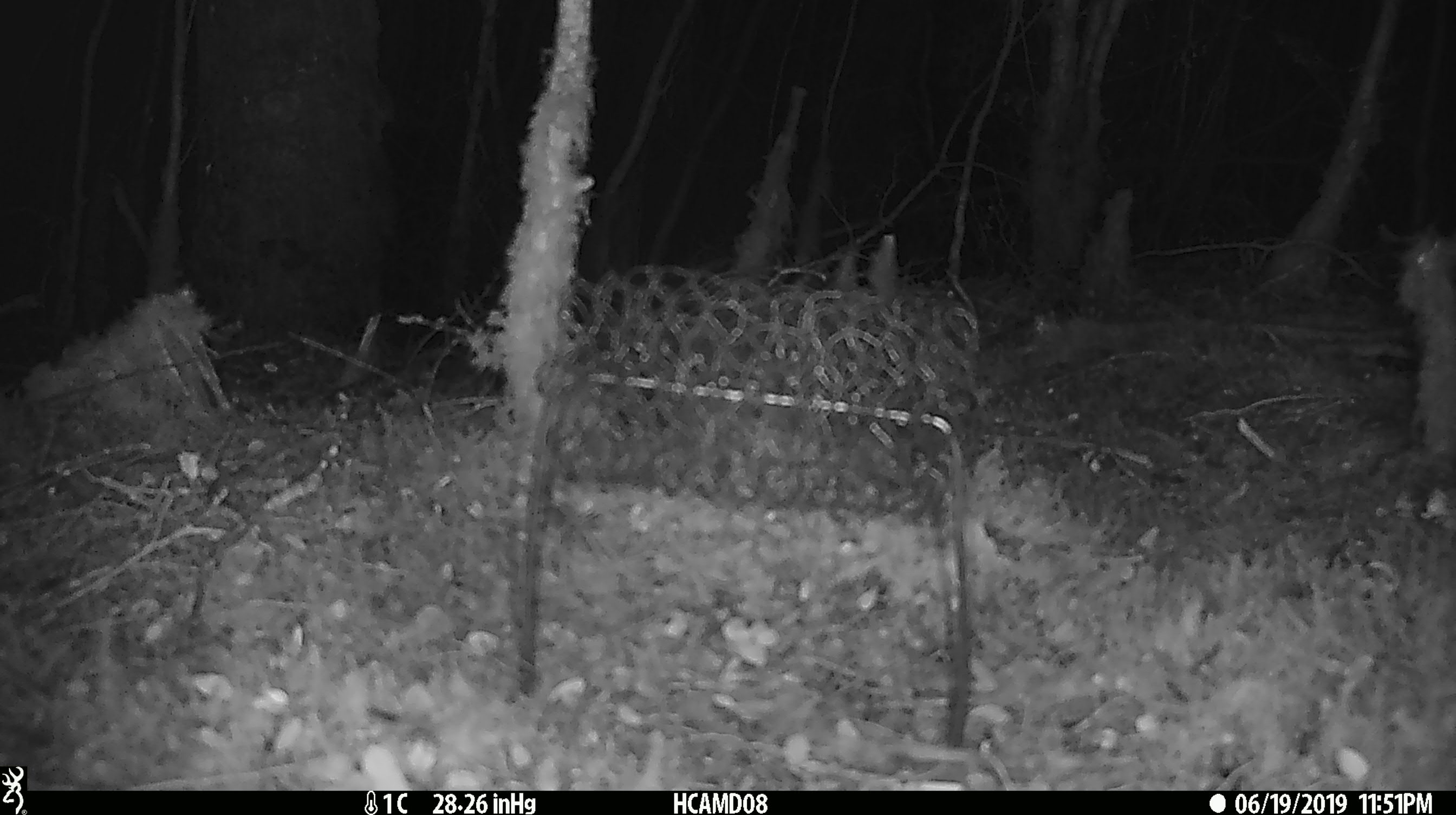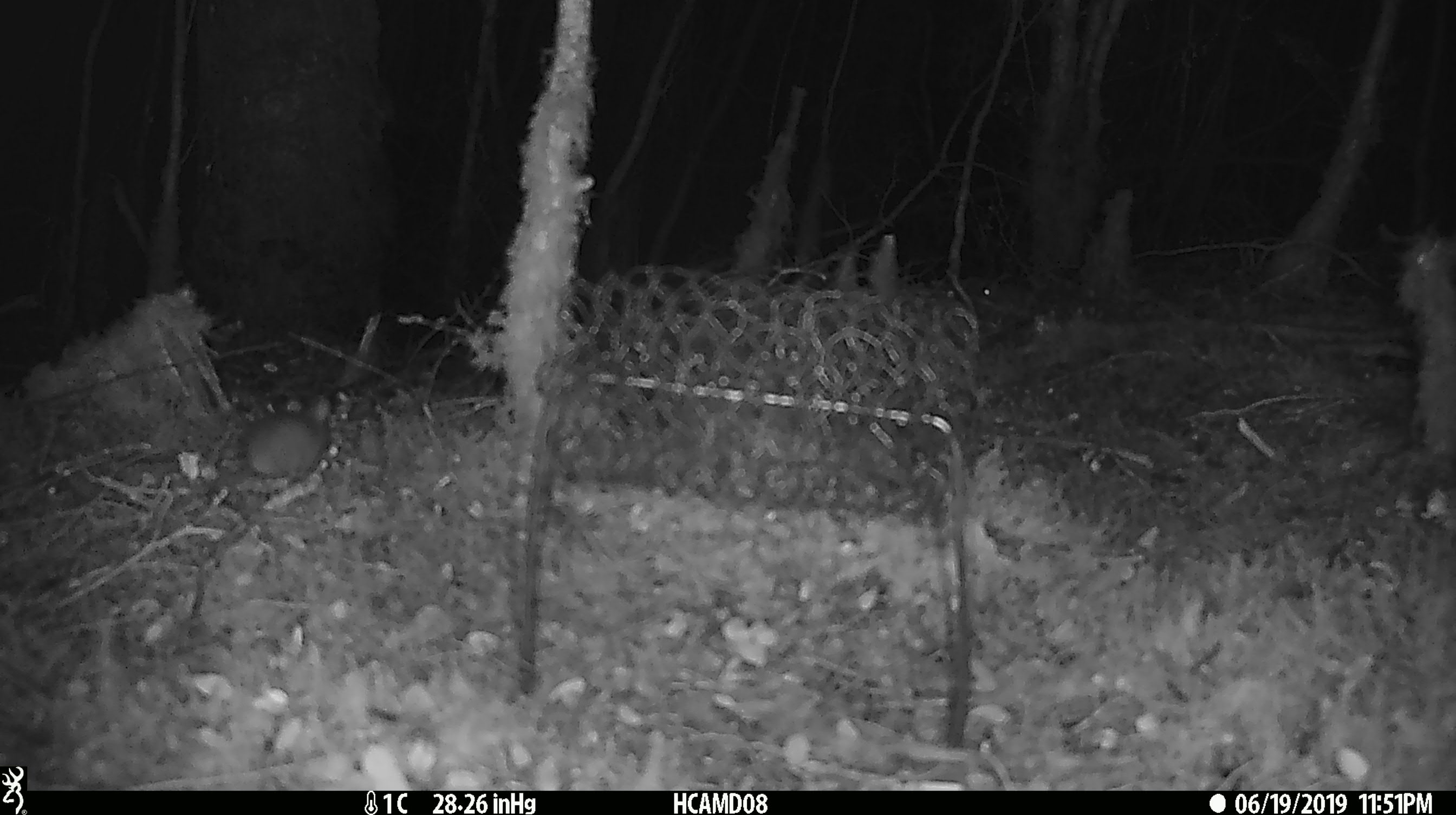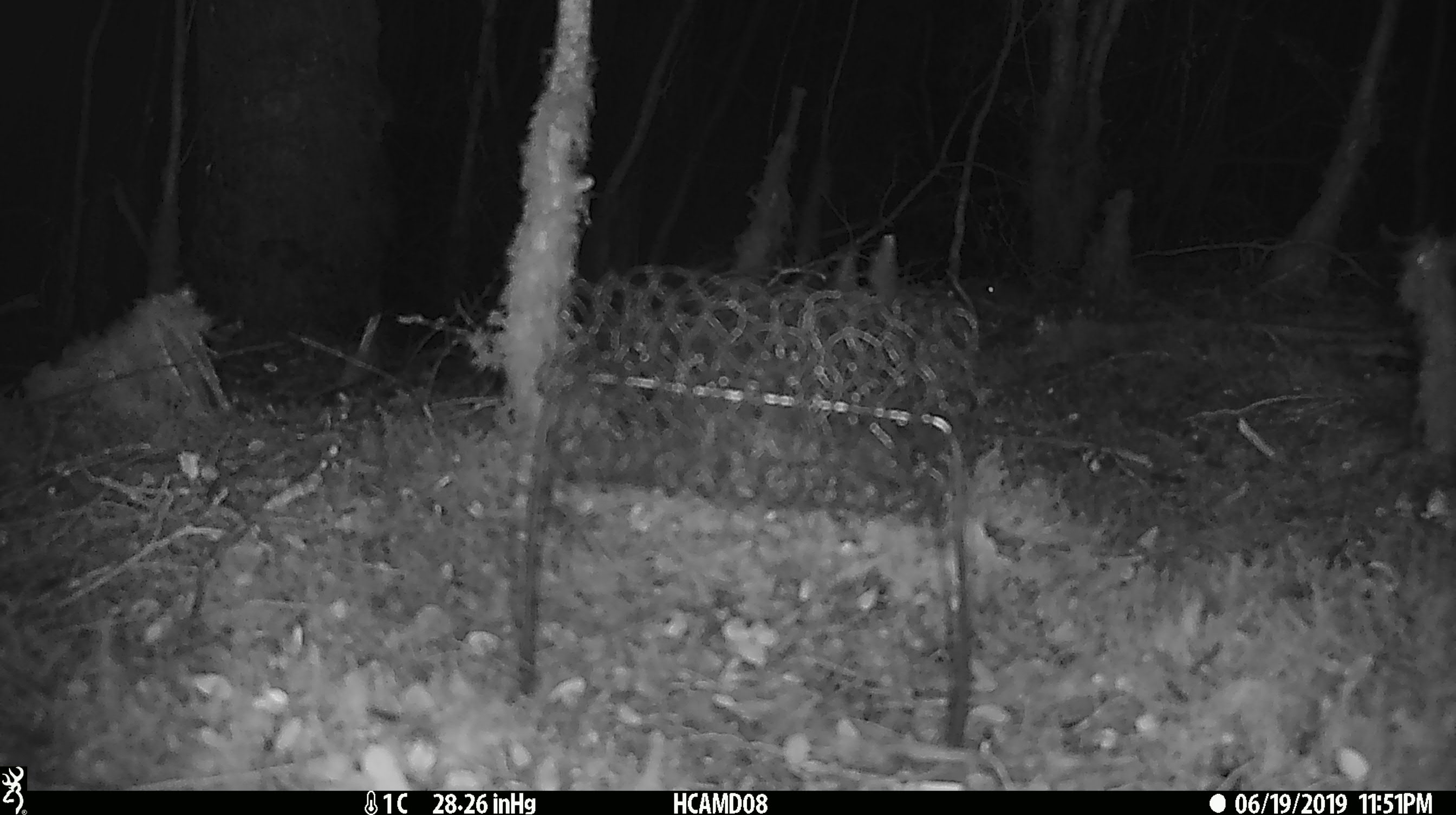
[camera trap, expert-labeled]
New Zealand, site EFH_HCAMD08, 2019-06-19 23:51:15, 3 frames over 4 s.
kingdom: Animalia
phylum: Chordata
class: Mammalia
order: Rodentia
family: Muridae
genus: Mus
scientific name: Mus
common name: mouse